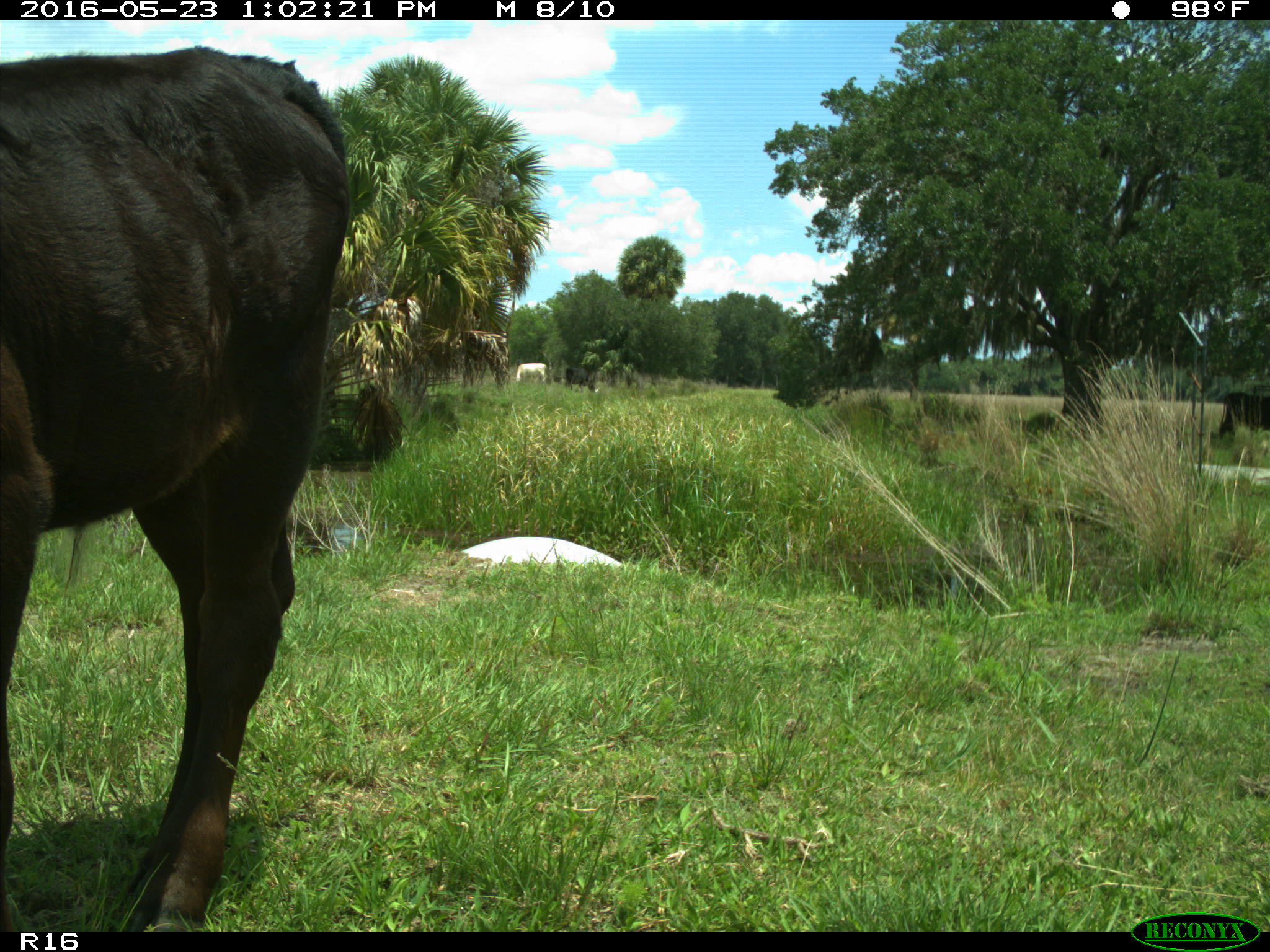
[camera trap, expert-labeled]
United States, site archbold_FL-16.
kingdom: Animalia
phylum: Chordata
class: Mammalia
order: Artiodactyla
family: Bovidae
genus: Bos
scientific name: Bos taurus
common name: domestic cow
Bos taurus (domestic cow).